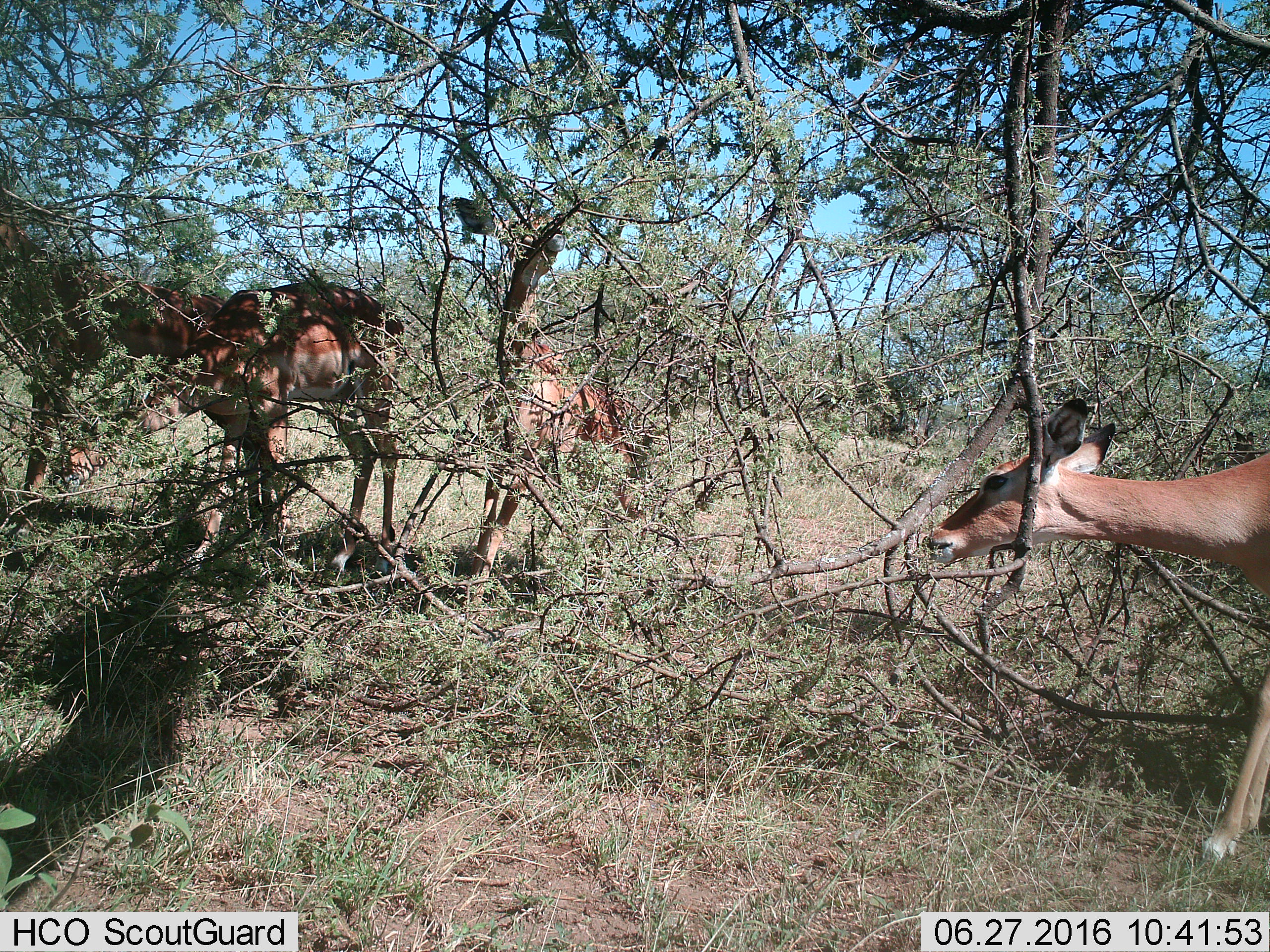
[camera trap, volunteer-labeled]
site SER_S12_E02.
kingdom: Animalia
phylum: Chordata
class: Mammalia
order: Artiodactyla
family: Bovidae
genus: Aepyceros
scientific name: Aepyceros melampus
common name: impala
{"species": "impala (Aepyceros melampus)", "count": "4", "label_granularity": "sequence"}